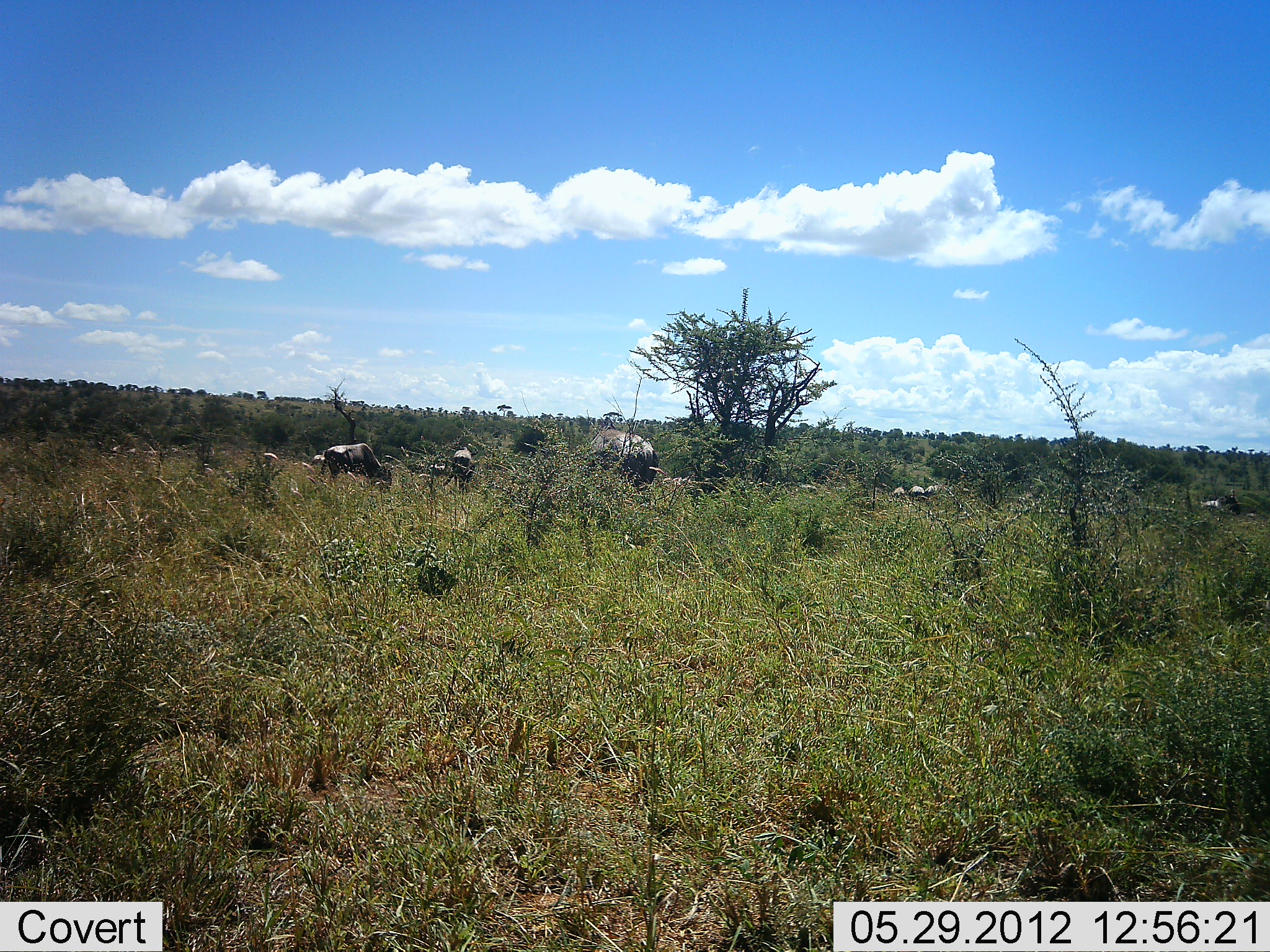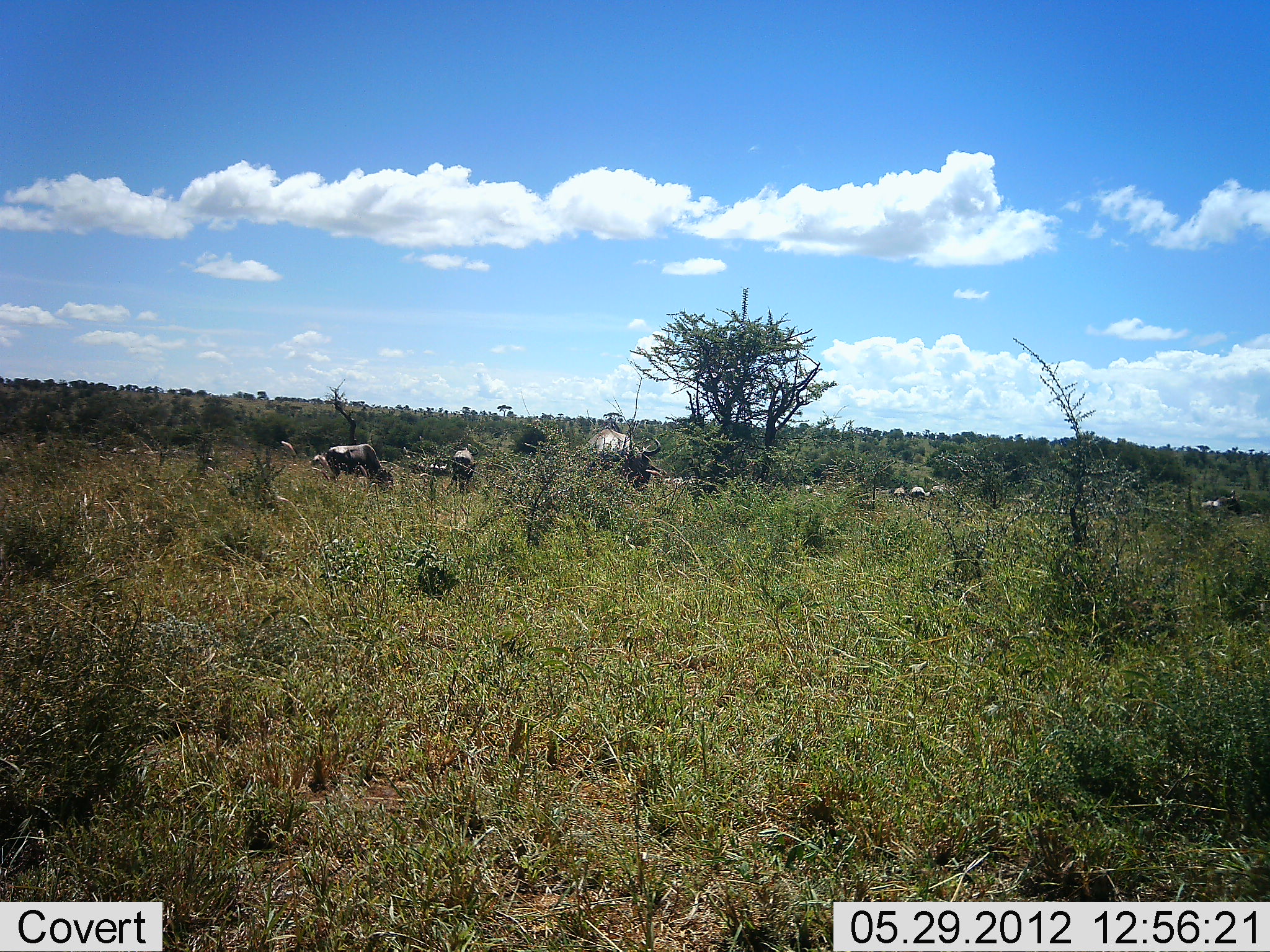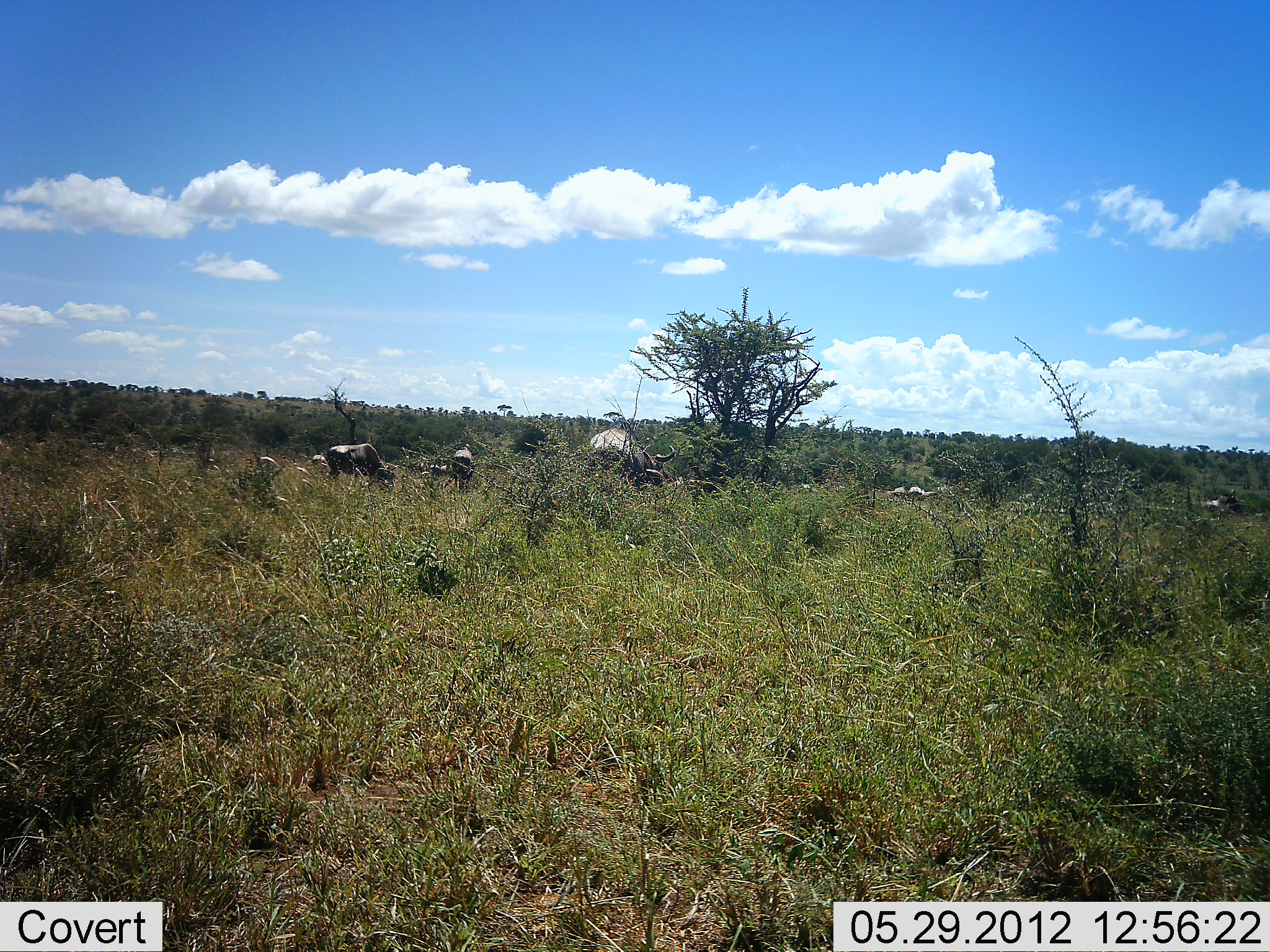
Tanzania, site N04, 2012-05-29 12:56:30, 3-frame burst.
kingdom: Animalia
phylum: Chordata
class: Mammalia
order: Artiodactyla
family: Bovidae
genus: Connochaetes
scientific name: Connochaetes taurinus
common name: blue wildebeest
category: wildebeest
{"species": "wildebeest (blue wildebeest) (Connochaetes taurinus)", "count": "11-50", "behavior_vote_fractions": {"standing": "60%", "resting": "10%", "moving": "20%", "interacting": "0%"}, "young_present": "0%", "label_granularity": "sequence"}